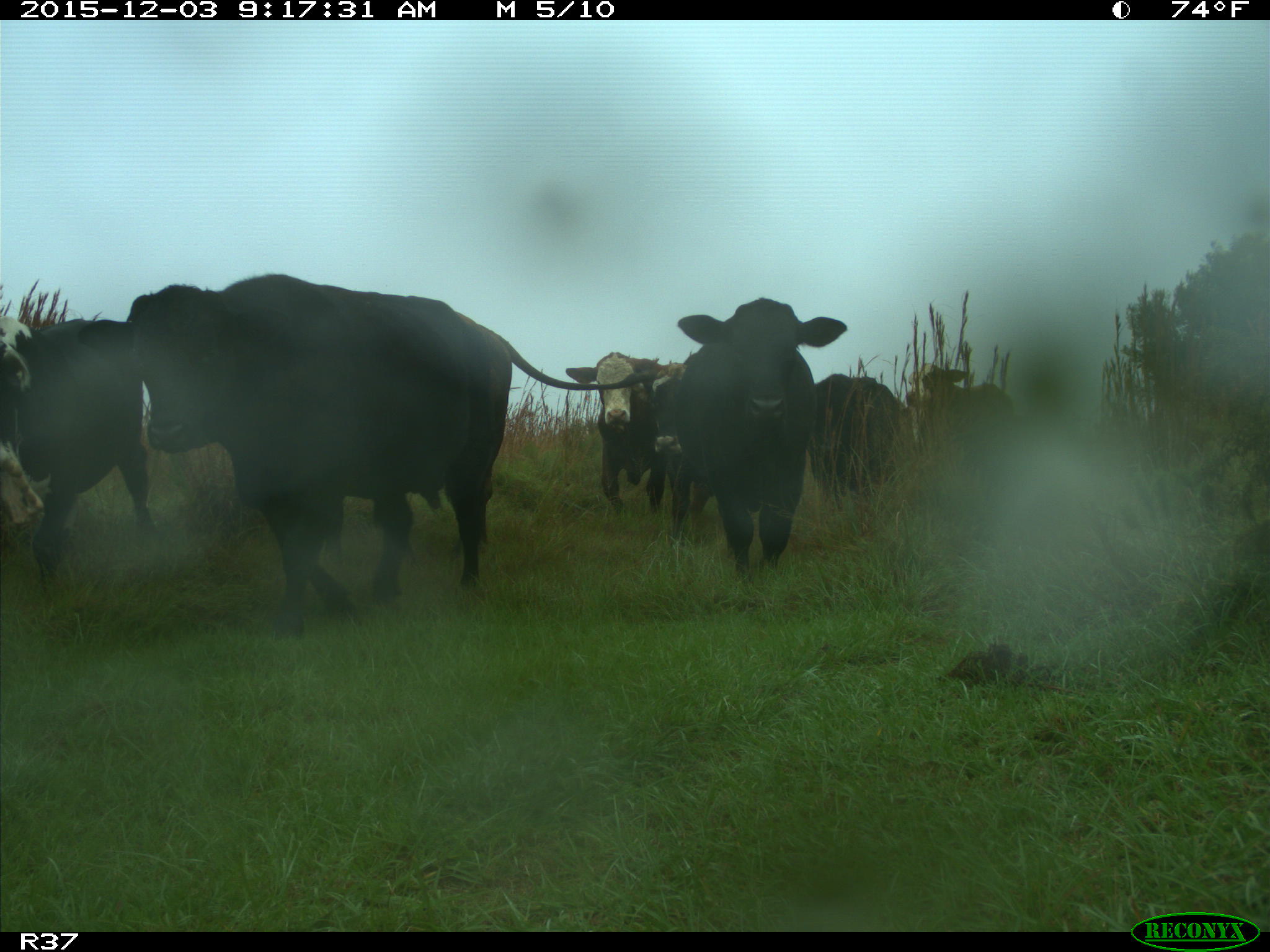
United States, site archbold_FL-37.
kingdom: Animalia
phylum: Chordata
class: Mammalia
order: Artiodactyla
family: Bovidae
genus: Bos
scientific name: Bos taurus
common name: domestic cow